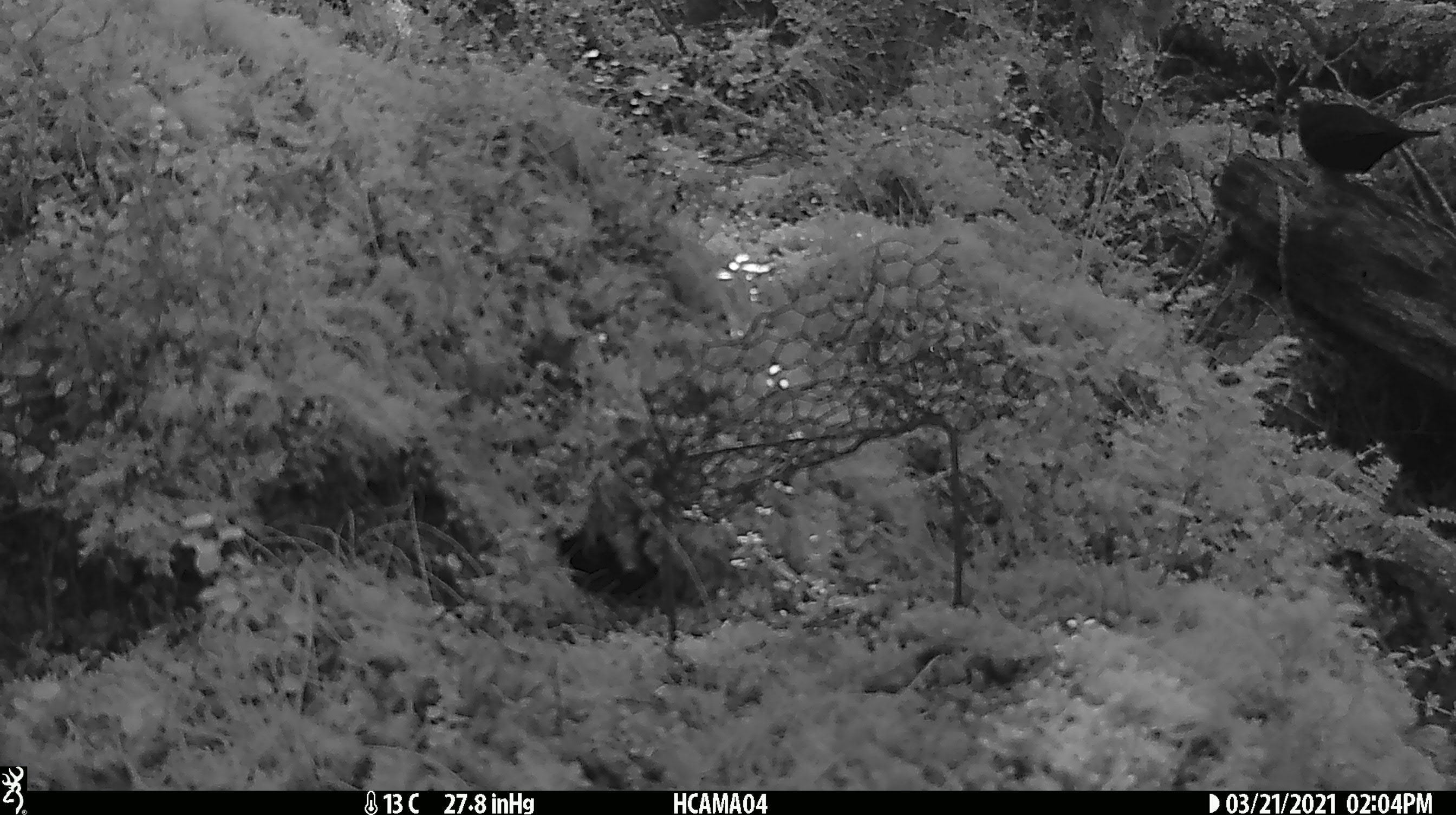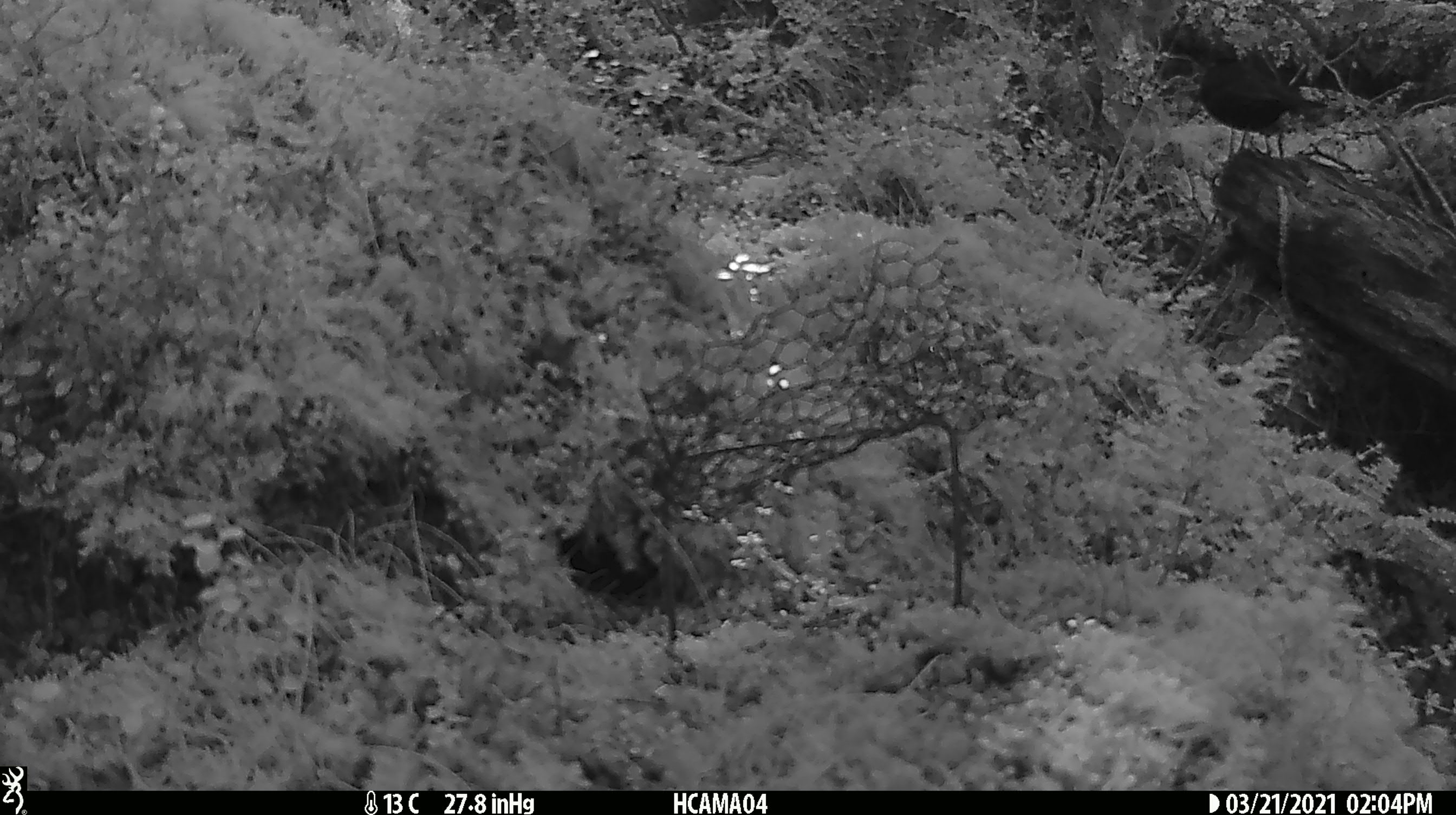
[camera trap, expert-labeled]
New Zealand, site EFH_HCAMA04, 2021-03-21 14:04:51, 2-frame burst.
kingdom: Animalia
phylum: Chordata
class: Aves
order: Passeriformes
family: Turdidae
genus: Turdus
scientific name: Turdus merula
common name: eurasian blackbird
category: blackbird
Blackbird (eurasian blackbird) (Turdus merula).